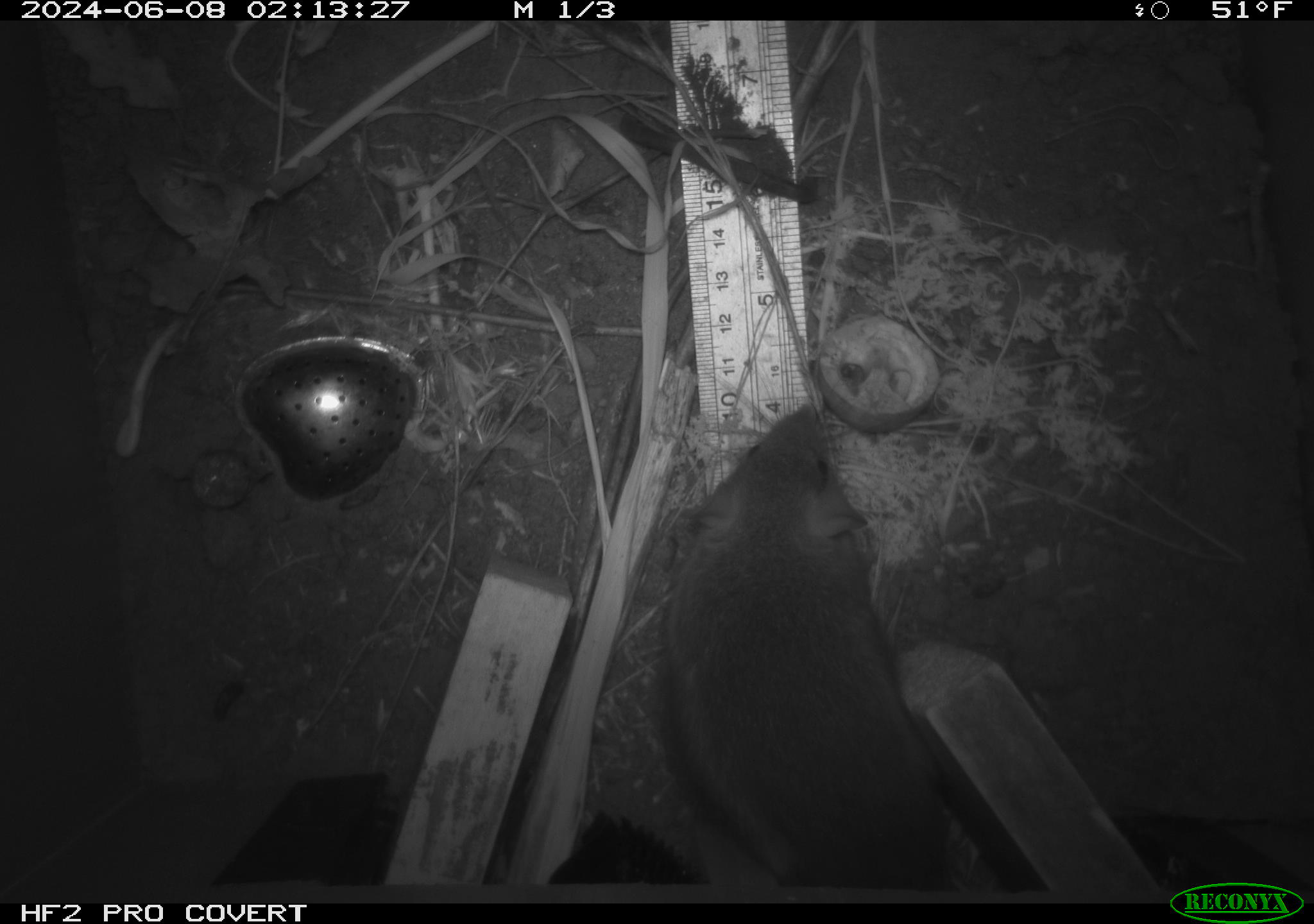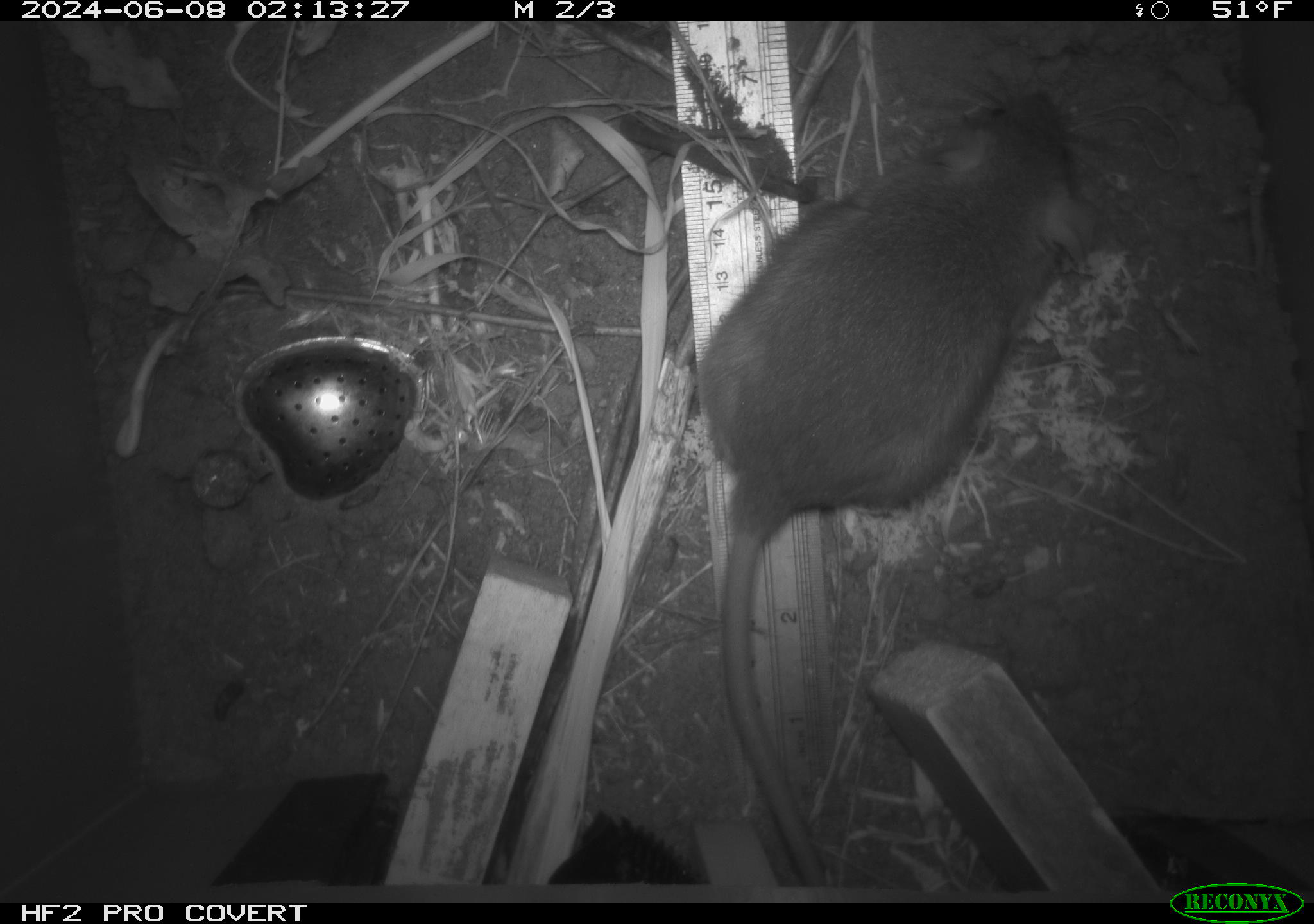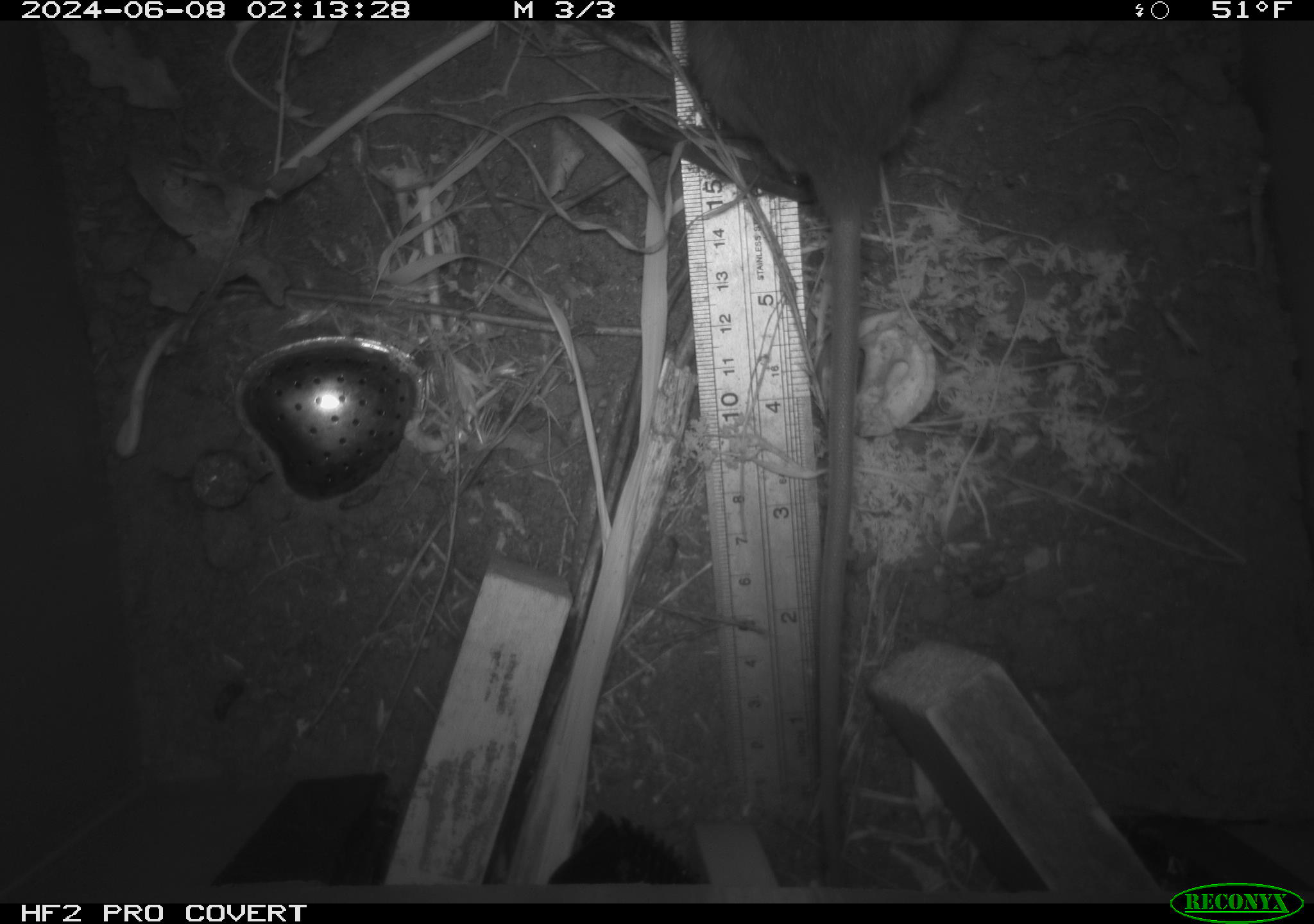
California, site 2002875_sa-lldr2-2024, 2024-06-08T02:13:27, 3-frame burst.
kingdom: Animalia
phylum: Chordata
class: Mammalia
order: Rodentia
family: Muridae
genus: Rattus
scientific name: Rattus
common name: rat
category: rattus species